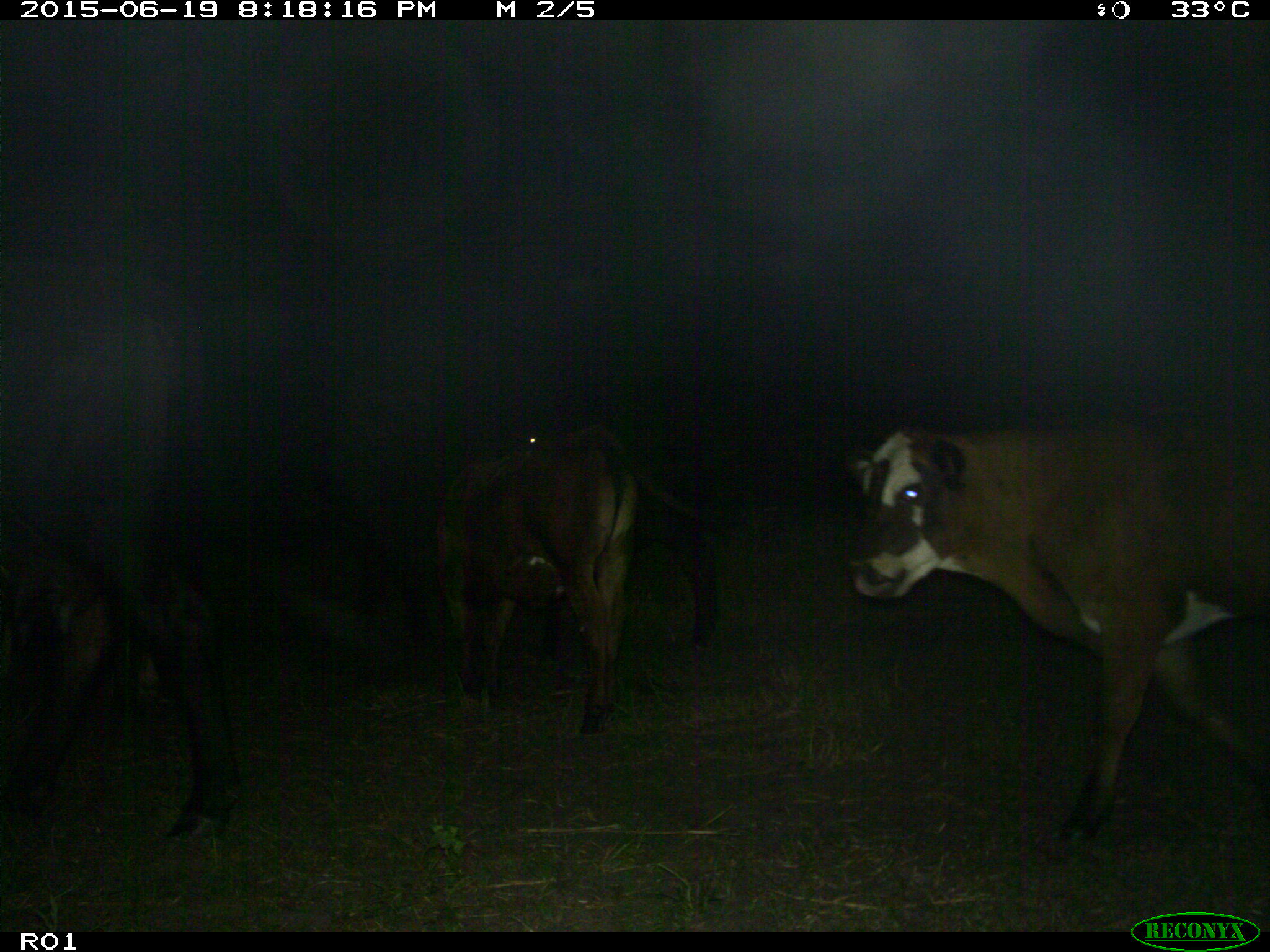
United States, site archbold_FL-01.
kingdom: Animalia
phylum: Chordata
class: Mammalia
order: Artiodactyla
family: Bovidae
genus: Bos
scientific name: Bos taurus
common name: domestic cow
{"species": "Bos taurus (domestic cow)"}